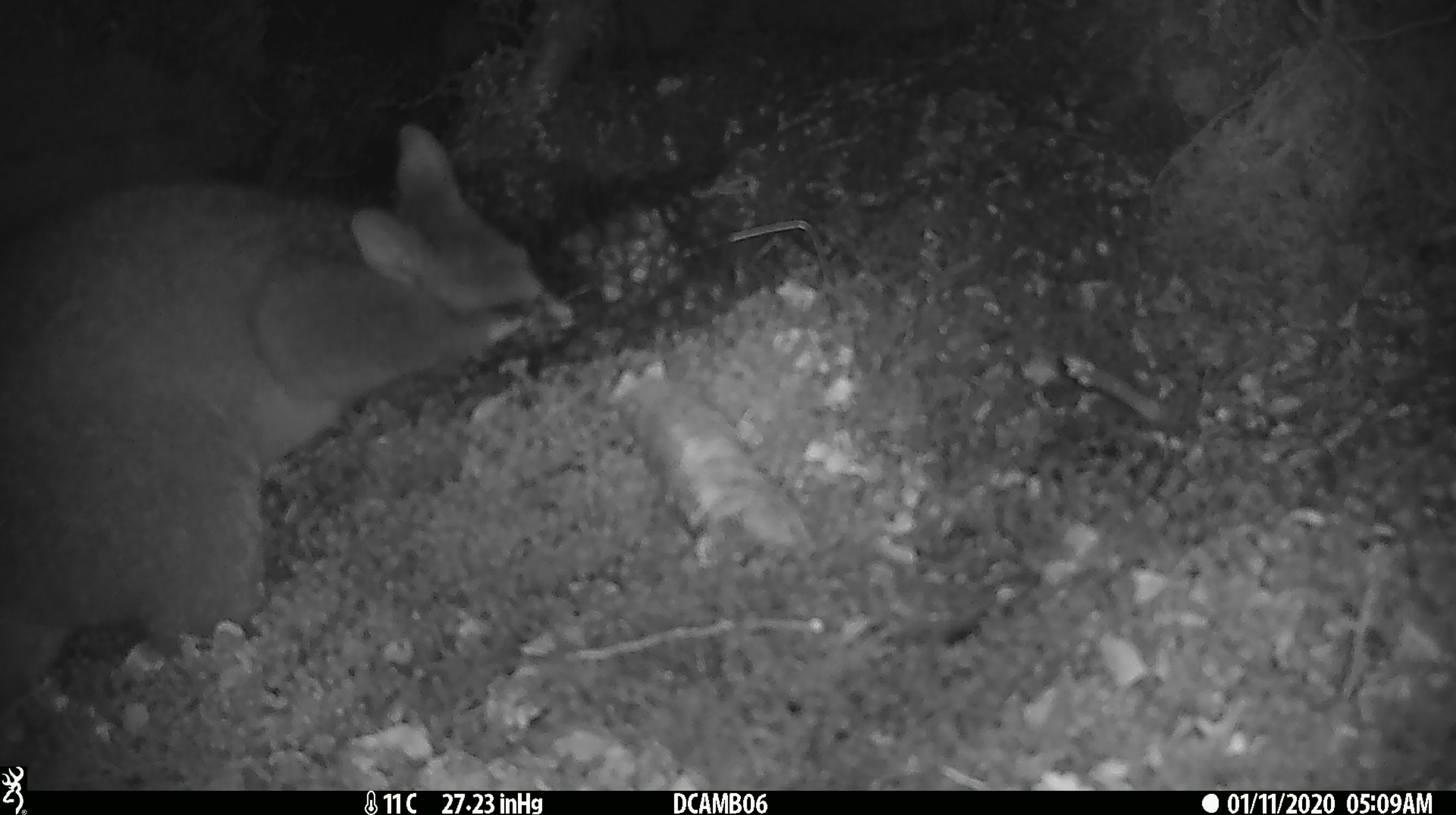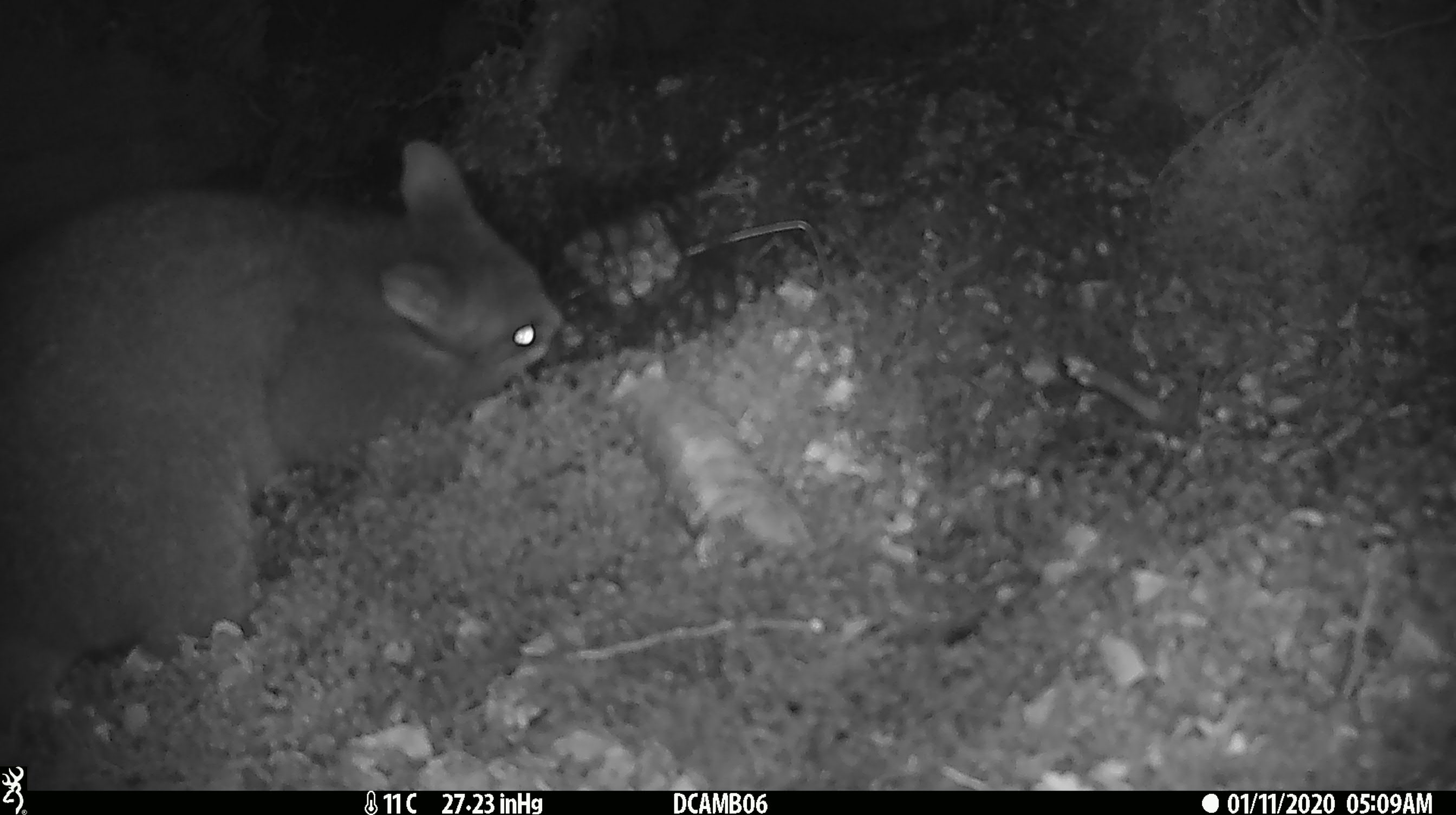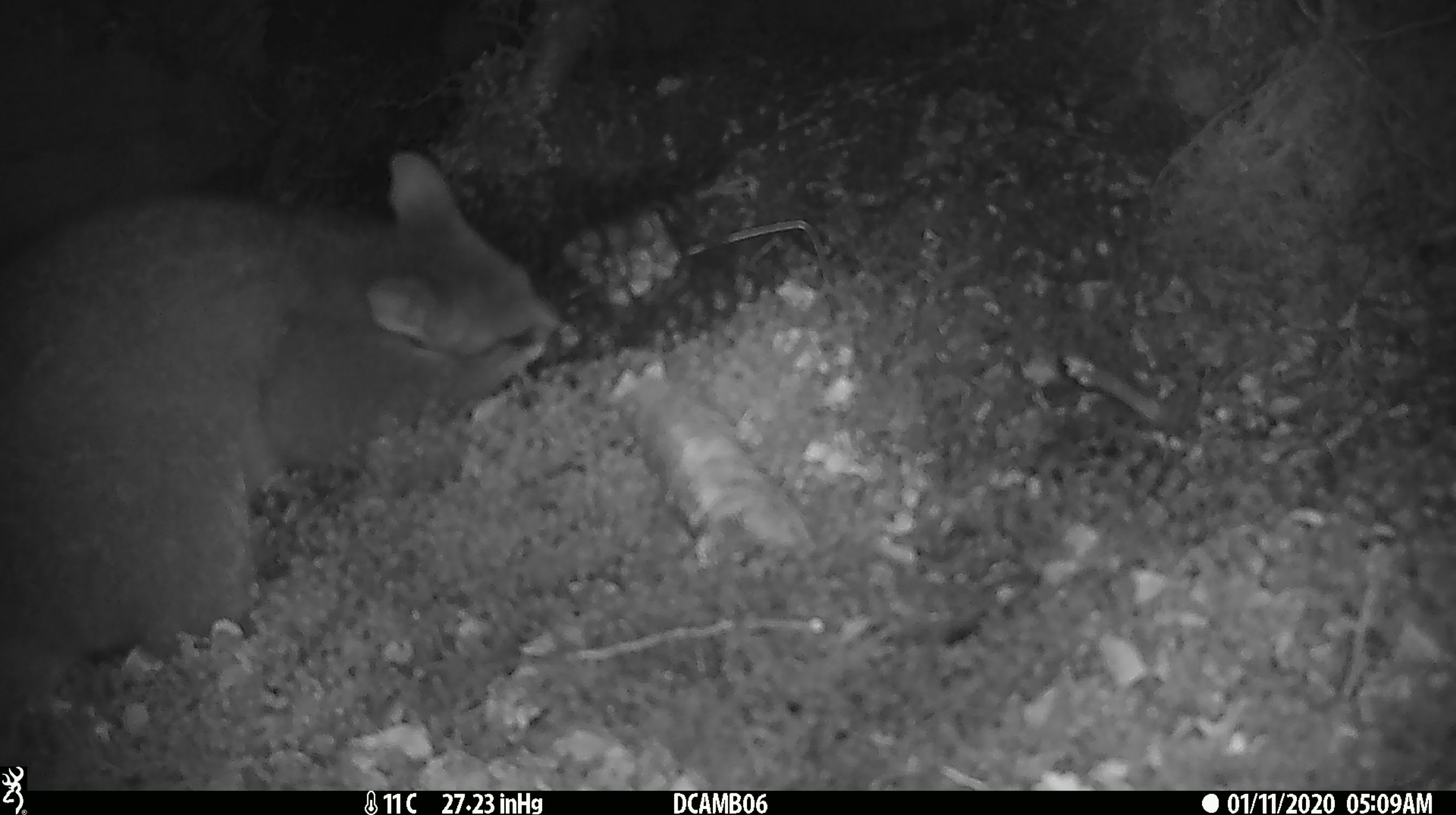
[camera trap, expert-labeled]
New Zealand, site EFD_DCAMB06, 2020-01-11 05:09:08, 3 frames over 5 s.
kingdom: Animalia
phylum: Chordata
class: Mammalia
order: Diprotodontia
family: Phalangeridae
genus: Trichosurus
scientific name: Trichosurus vulpecula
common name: common brushtail possum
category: possum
Possum (common brushtail possum) (Trichosurus vulpecula).